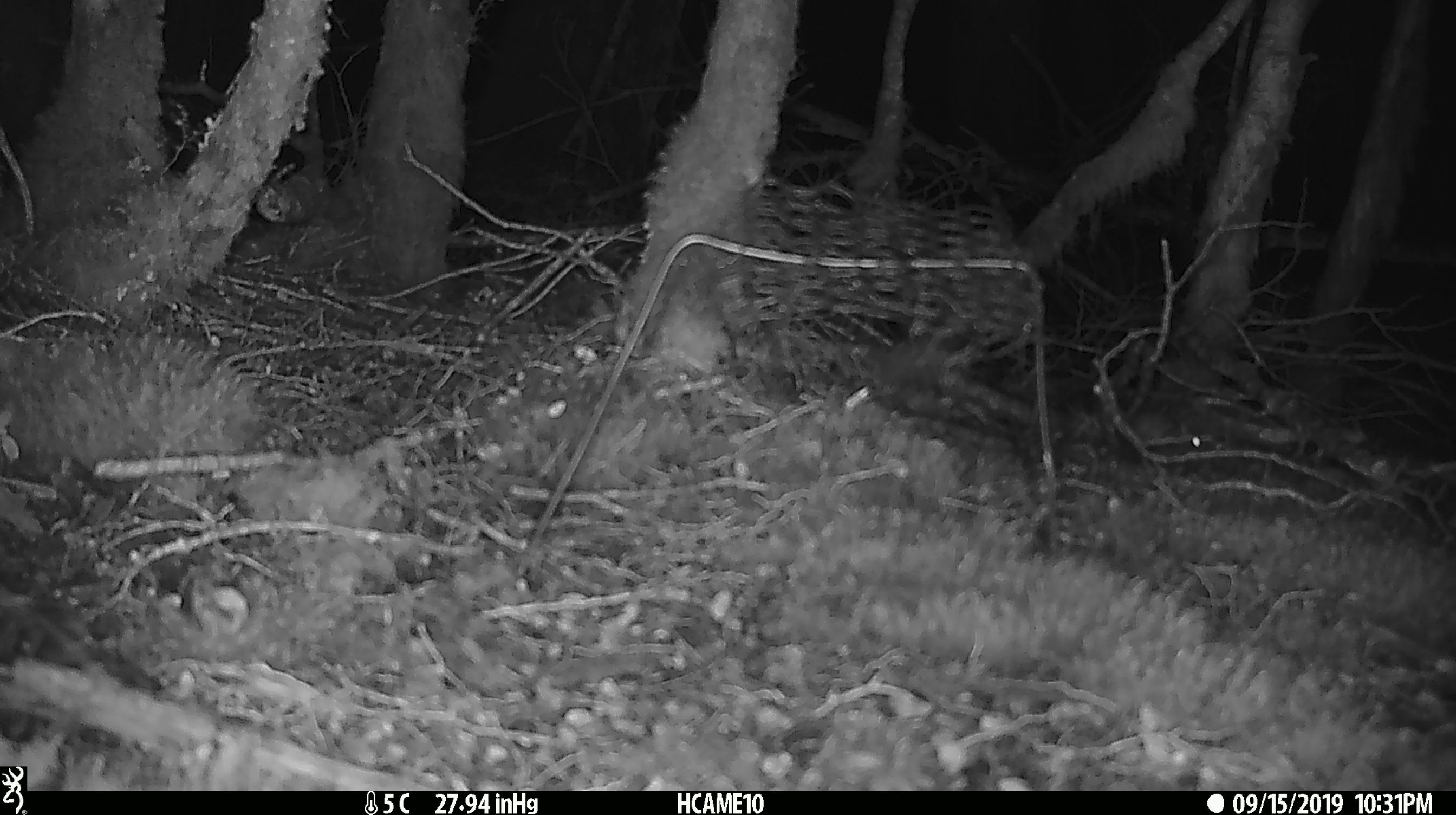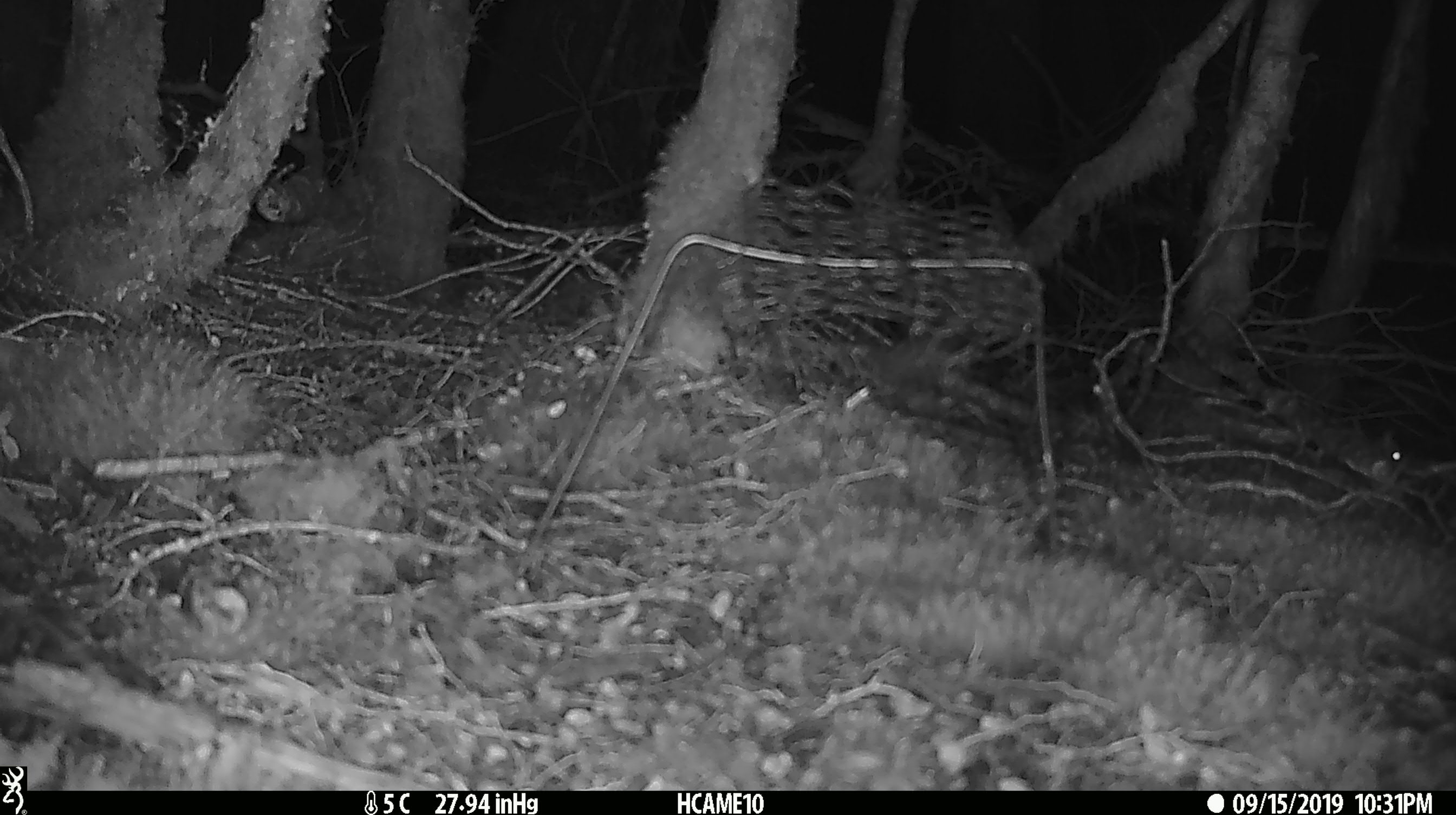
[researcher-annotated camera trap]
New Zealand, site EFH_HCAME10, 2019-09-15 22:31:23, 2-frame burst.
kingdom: Animalia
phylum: Chordata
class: Mammalia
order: Rodentia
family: Muridae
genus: Mus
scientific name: Mus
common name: mouse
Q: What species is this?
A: Mouse (Mus).